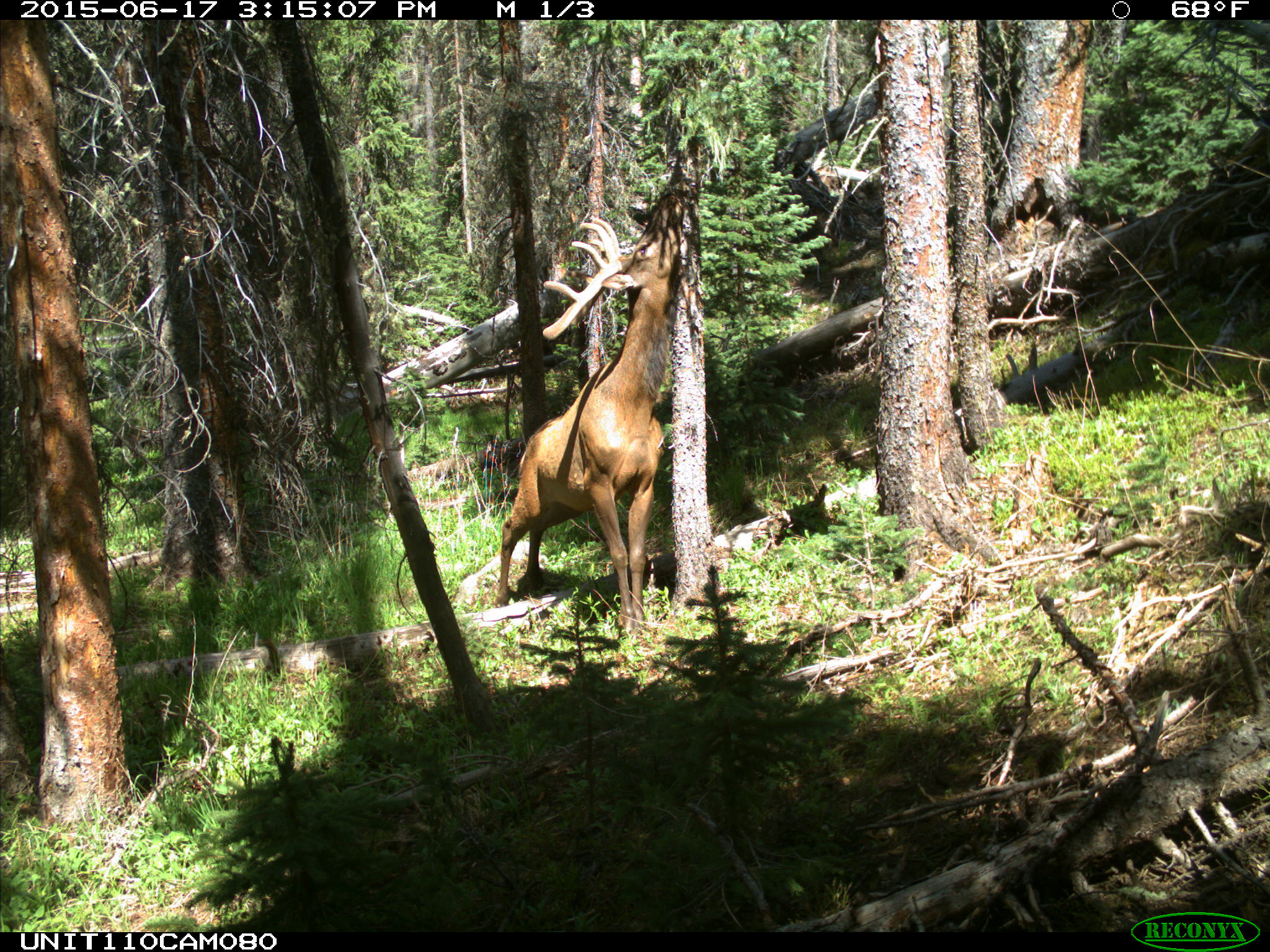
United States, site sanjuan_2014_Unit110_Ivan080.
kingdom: Animalia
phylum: Chordata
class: Mammalia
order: Artiodactyla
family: Cervidae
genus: Cervus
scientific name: Cervus elaphus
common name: red deer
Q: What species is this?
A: Cervus elaphus (red deer).